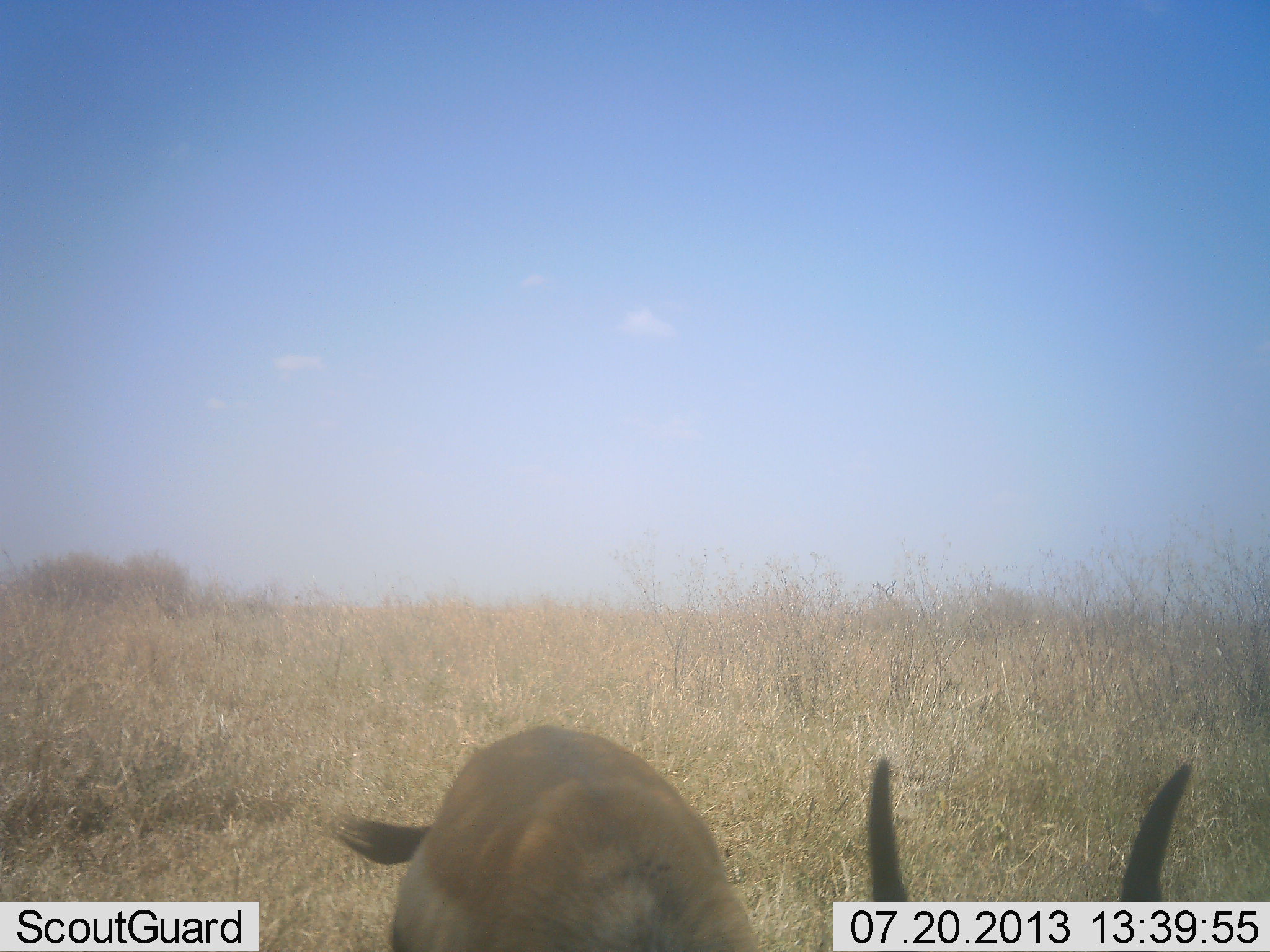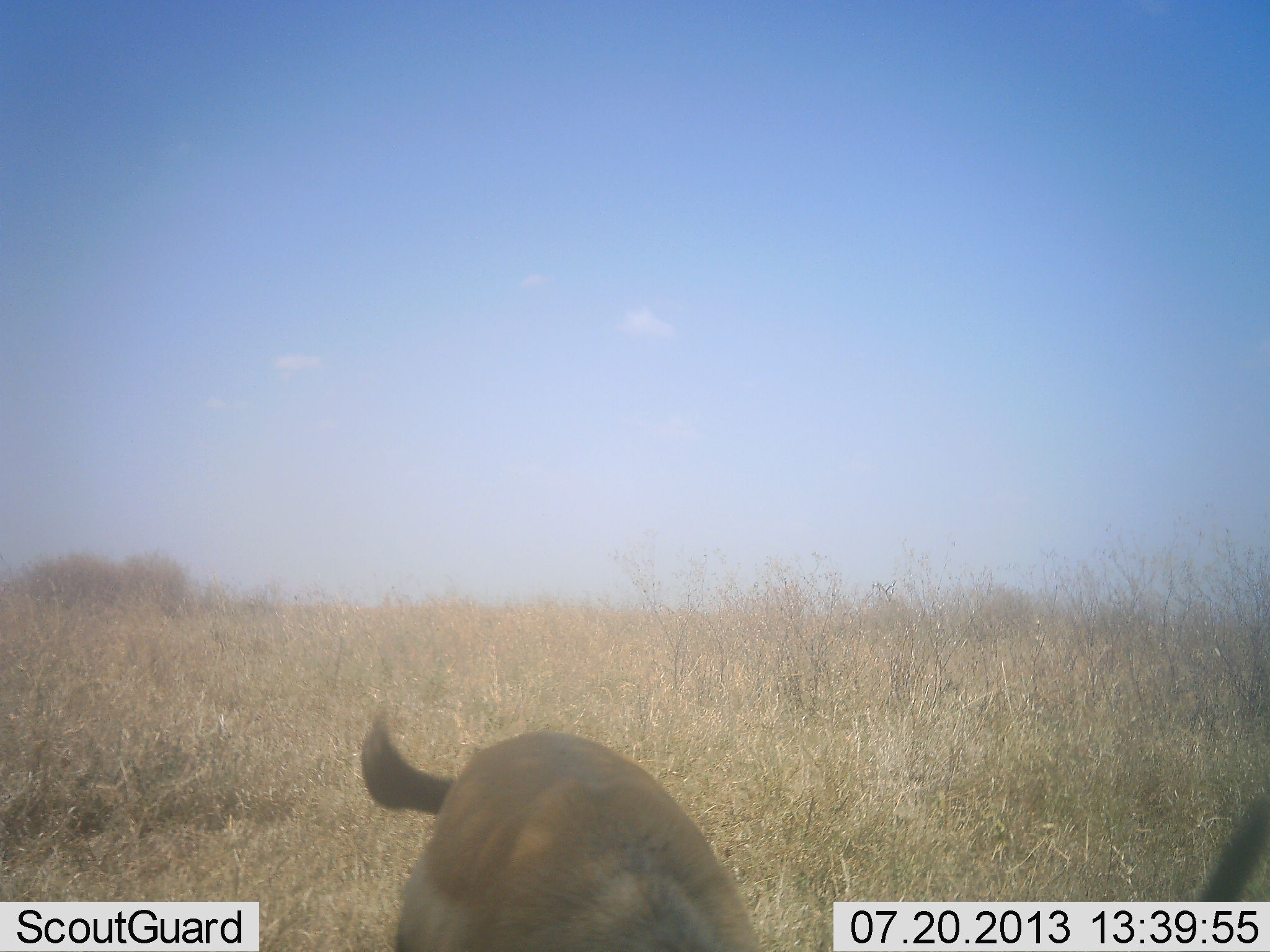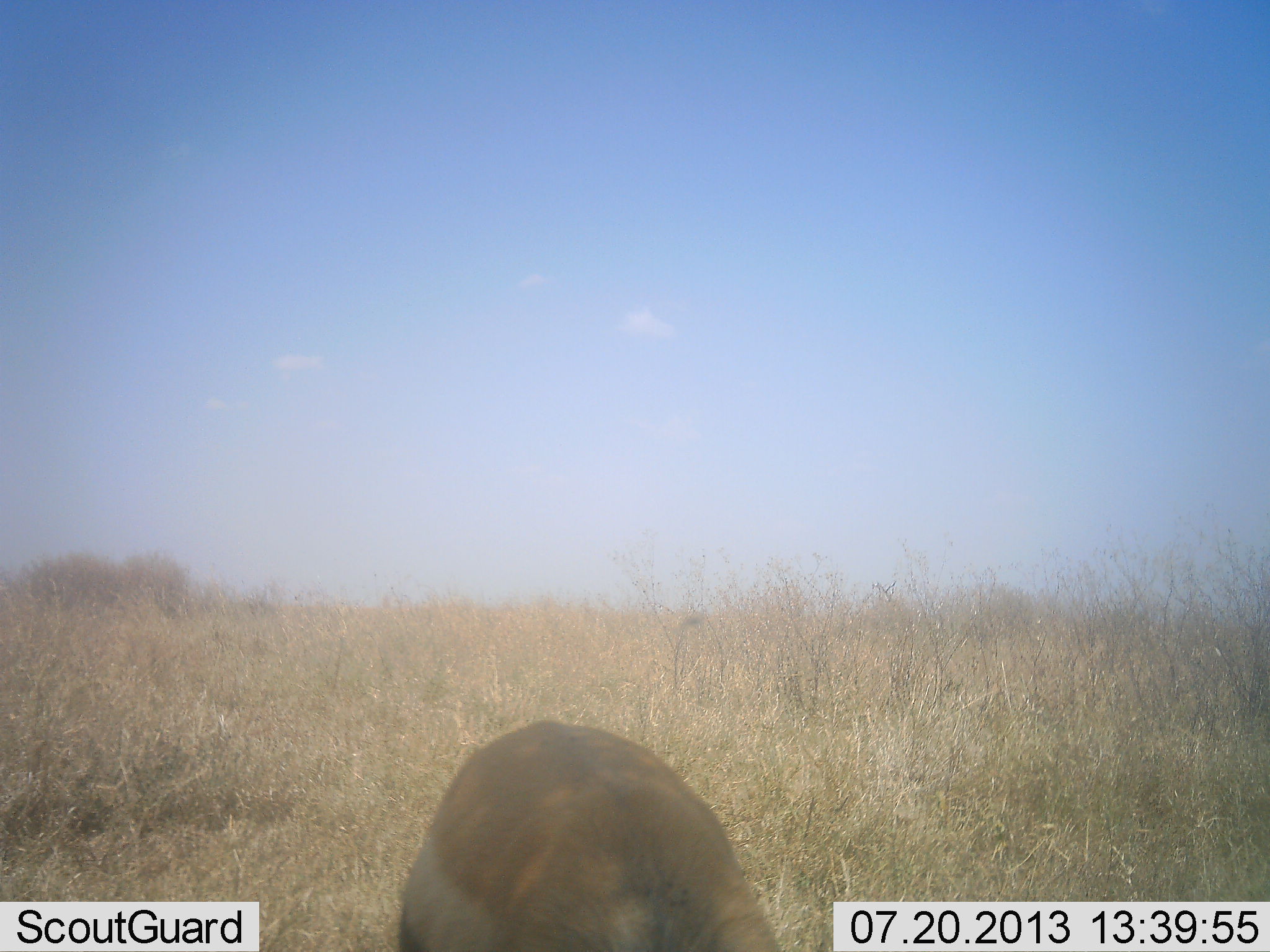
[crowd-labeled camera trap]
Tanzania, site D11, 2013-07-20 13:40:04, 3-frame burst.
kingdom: Animalia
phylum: Chordata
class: Mammalia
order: Artiodactyla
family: Bovidae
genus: Eudorcas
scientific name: Eudorcas thomsonii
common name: thomson's gazelle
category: gazellethomsons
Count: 1.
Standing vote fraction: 61%.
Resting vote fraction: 0%.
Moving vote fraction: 11%.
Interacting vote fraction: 11%.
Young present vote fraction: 0%.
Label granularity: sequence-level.